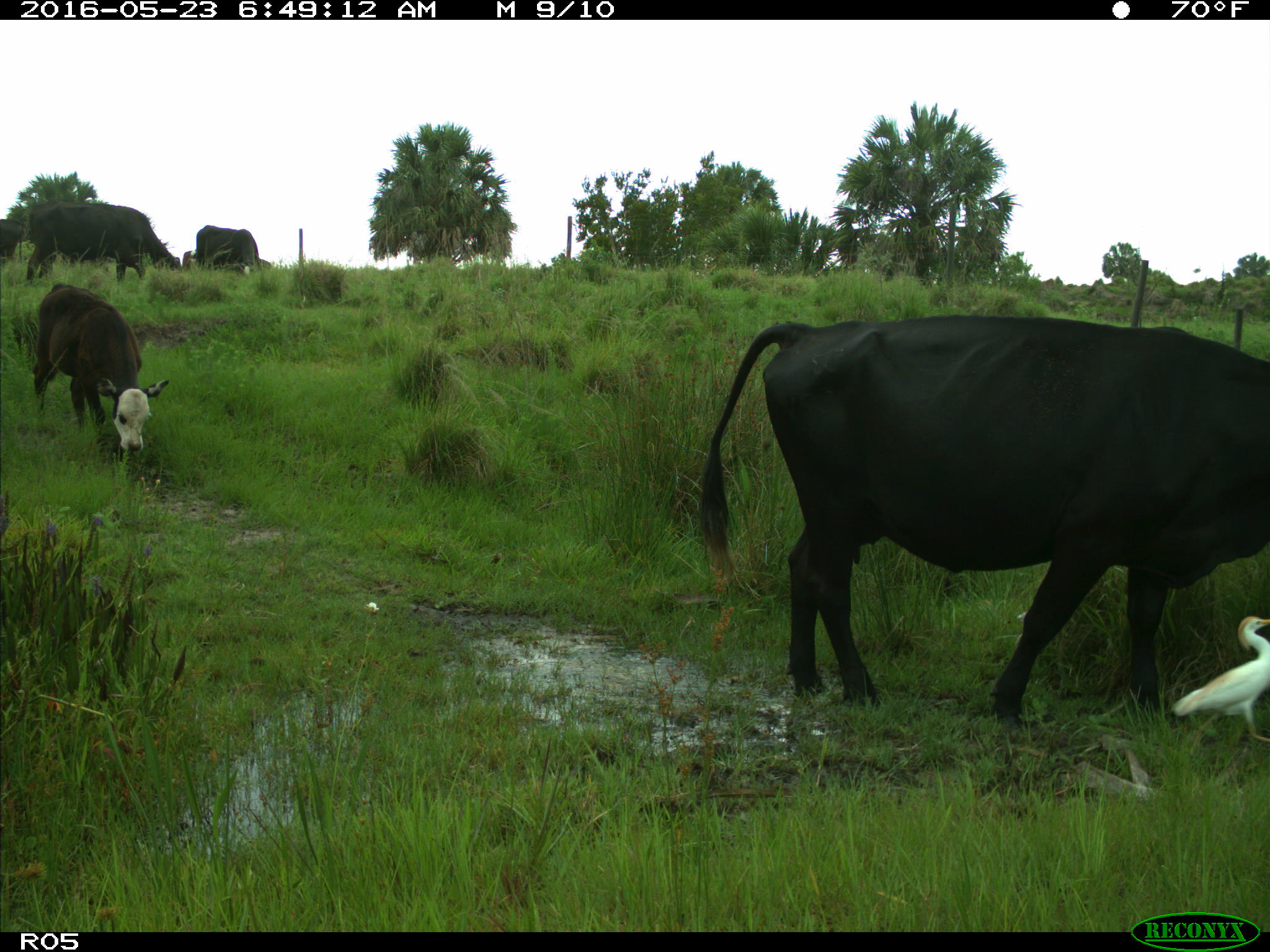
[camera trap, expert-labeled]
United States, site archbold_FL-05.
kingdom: Animalia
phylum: Chordata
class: Mammalia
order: Artiodactyla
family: Bovidae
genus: Bos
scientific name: Bos taurus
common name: domestic cow